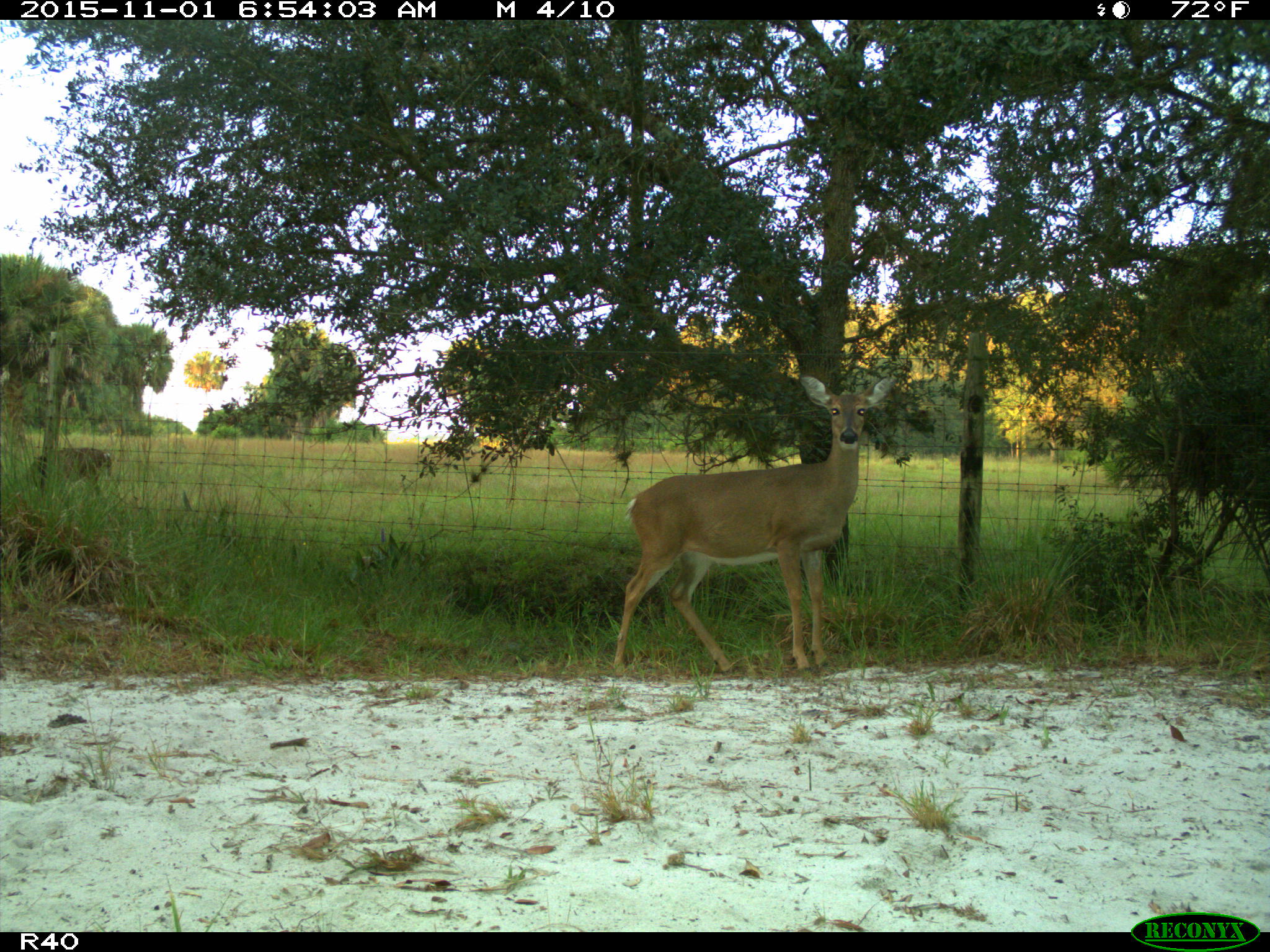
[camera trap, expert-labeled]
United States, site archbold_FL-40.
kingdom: Animalia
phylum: Chordata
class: Mammalia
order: Artiodactyla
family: Cervidae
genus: Odocoileus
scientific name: Odocoileus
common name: deer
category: unidentified deer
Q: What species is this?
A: Unidentified deer (deer) (Odocoileus).